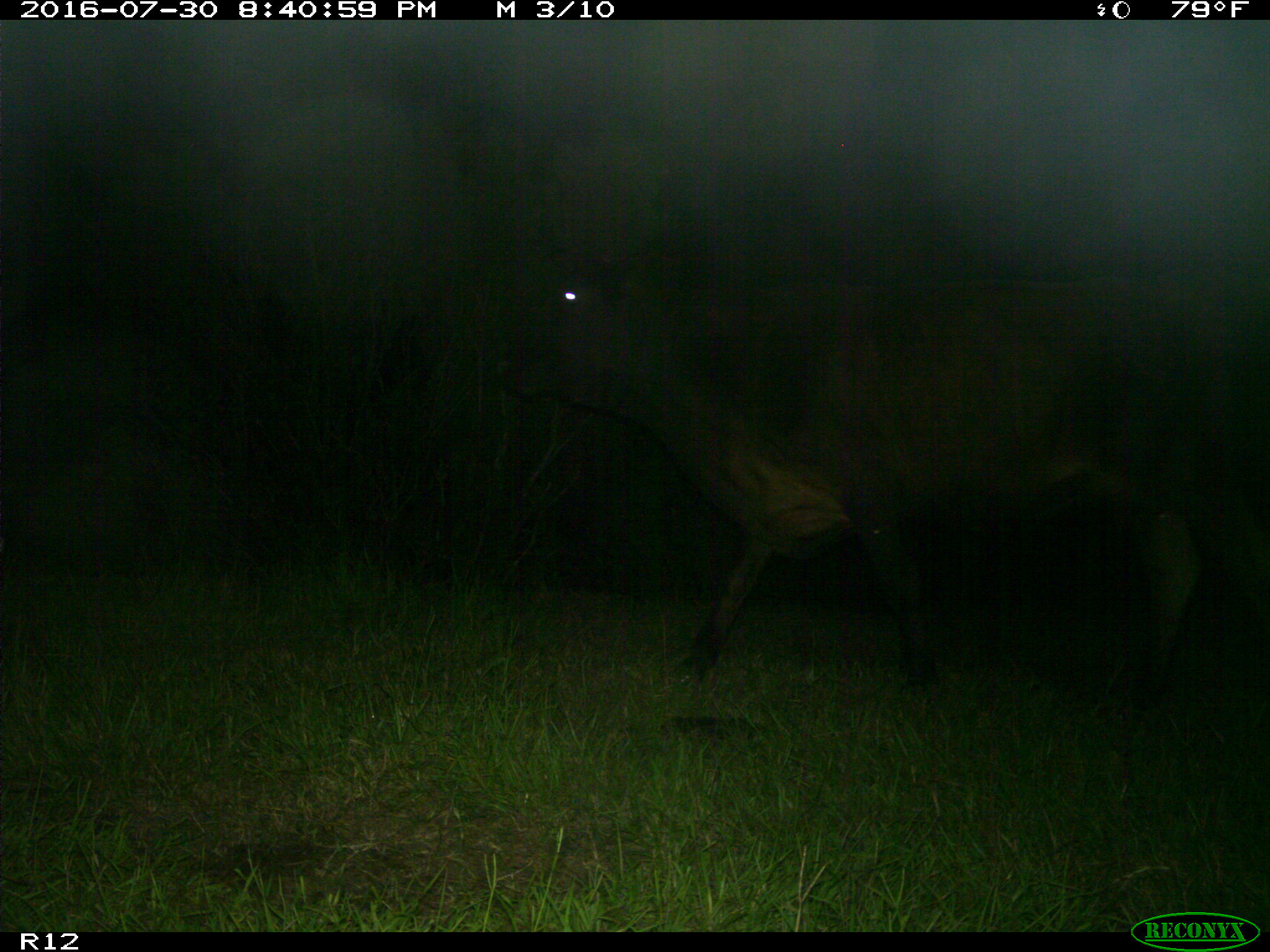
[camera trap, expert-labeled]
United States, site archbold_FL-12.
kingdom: Animalia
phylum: Chordata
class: Mammalia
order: Artiodactyla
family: Bovidae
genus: Bos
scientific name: Bos taurus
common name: domestic cow